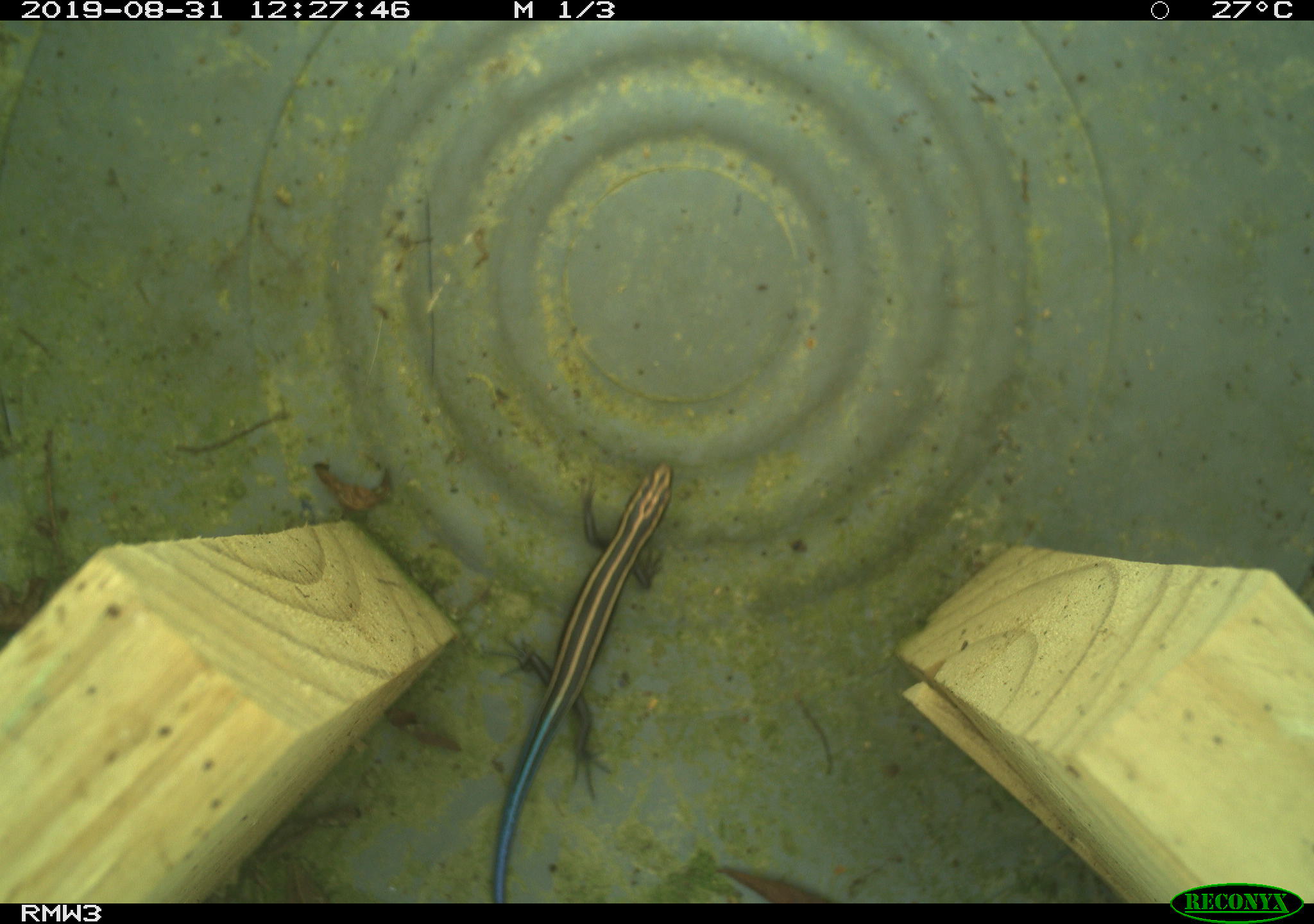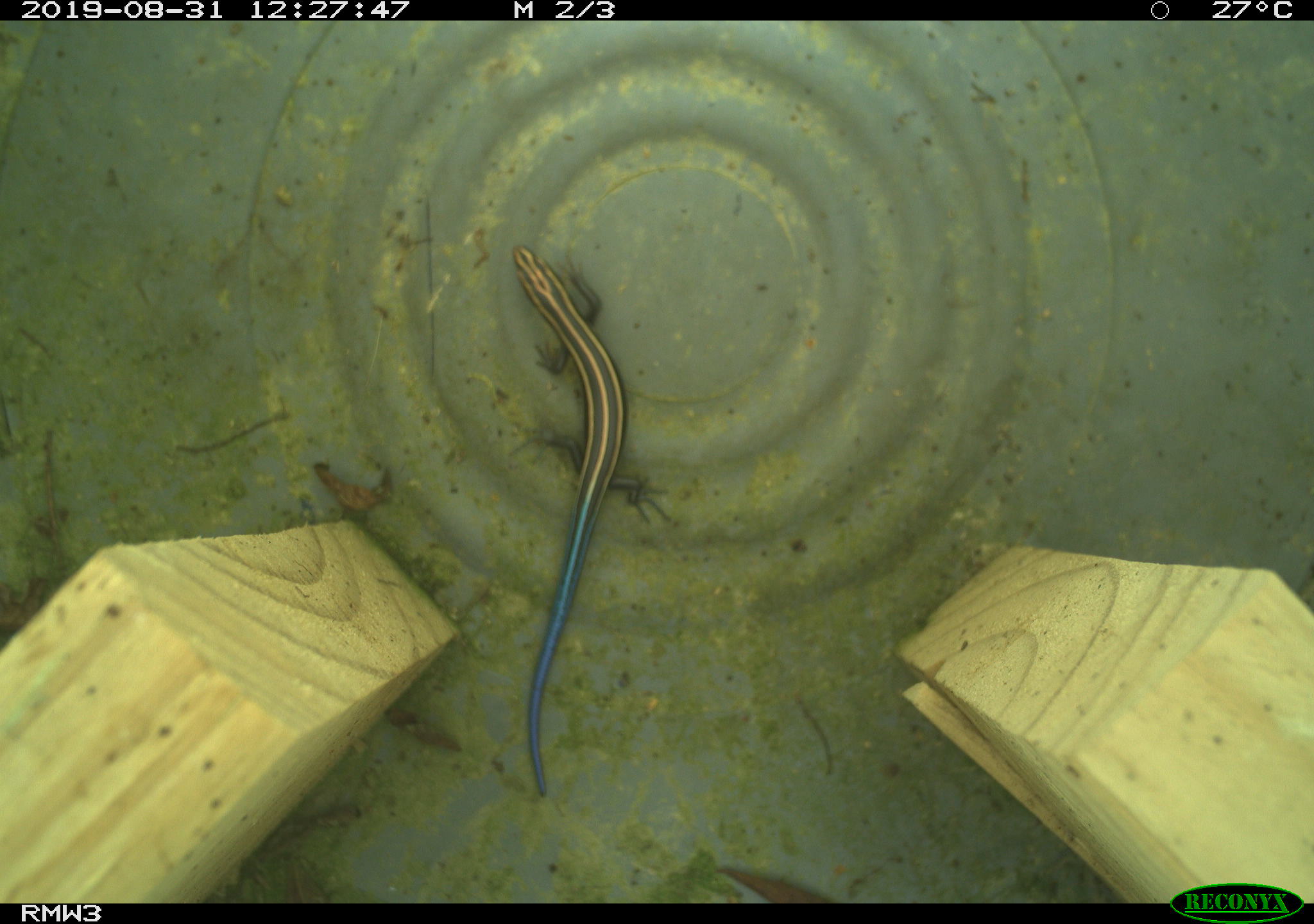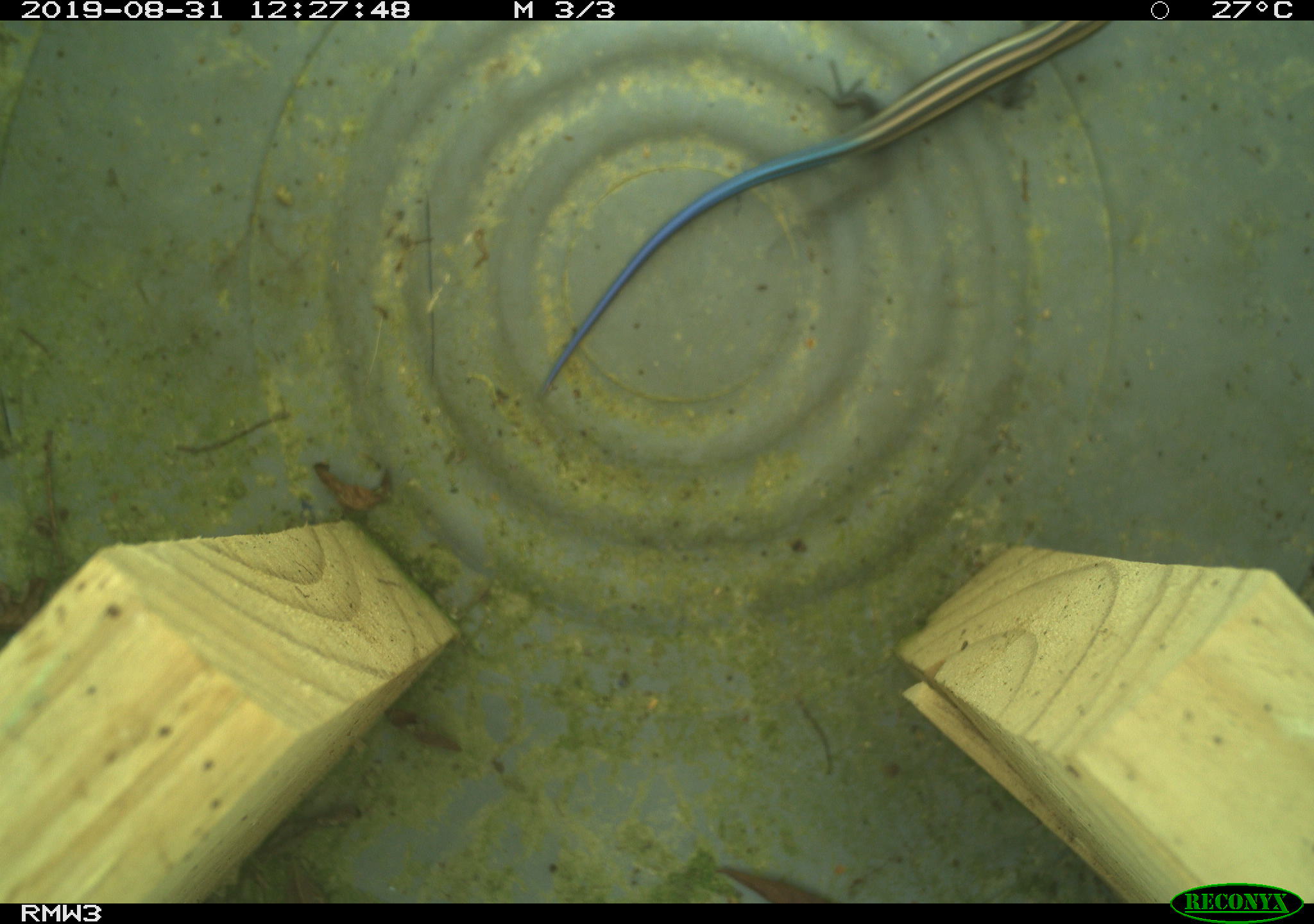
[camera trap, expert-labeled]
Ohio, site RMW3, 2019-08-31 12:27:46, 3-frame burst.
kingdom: Animalia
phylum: Chordata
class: Reptilia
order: Squamata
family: Scincidae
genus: Plestiodon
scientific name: Plestiodon fasciatus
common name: common five-lined skink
Common five-lined skink (Plestiodon fasciatus).